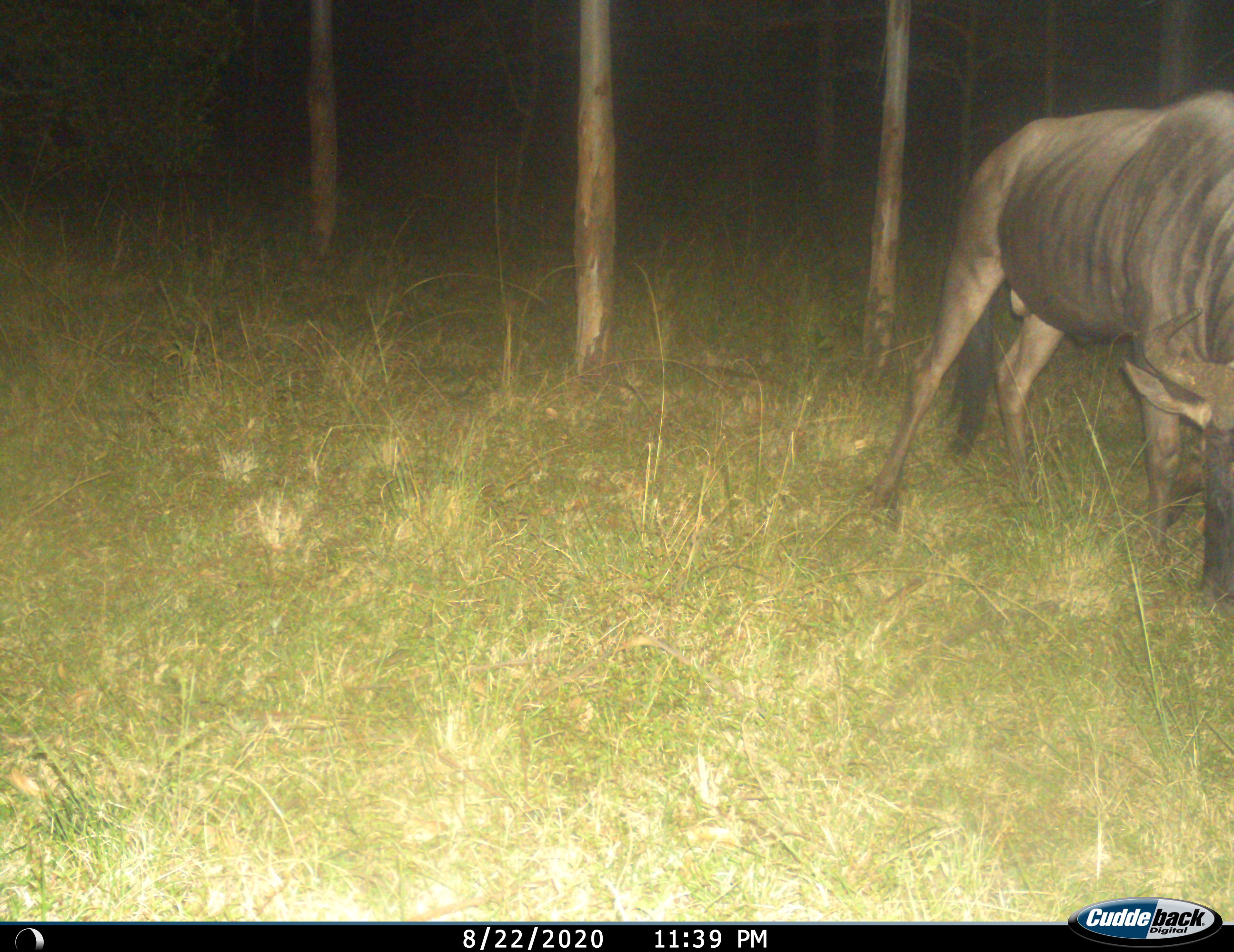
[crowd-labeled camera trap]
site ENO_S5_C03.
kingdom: Animalia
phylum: Chordata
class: Mammalia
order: Artiodactyla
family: Bovidae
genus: Connochaetes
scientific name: Connochaetes taurinus taurinus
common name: blue wildebeest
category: wildebeestblue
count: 1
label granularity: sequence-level